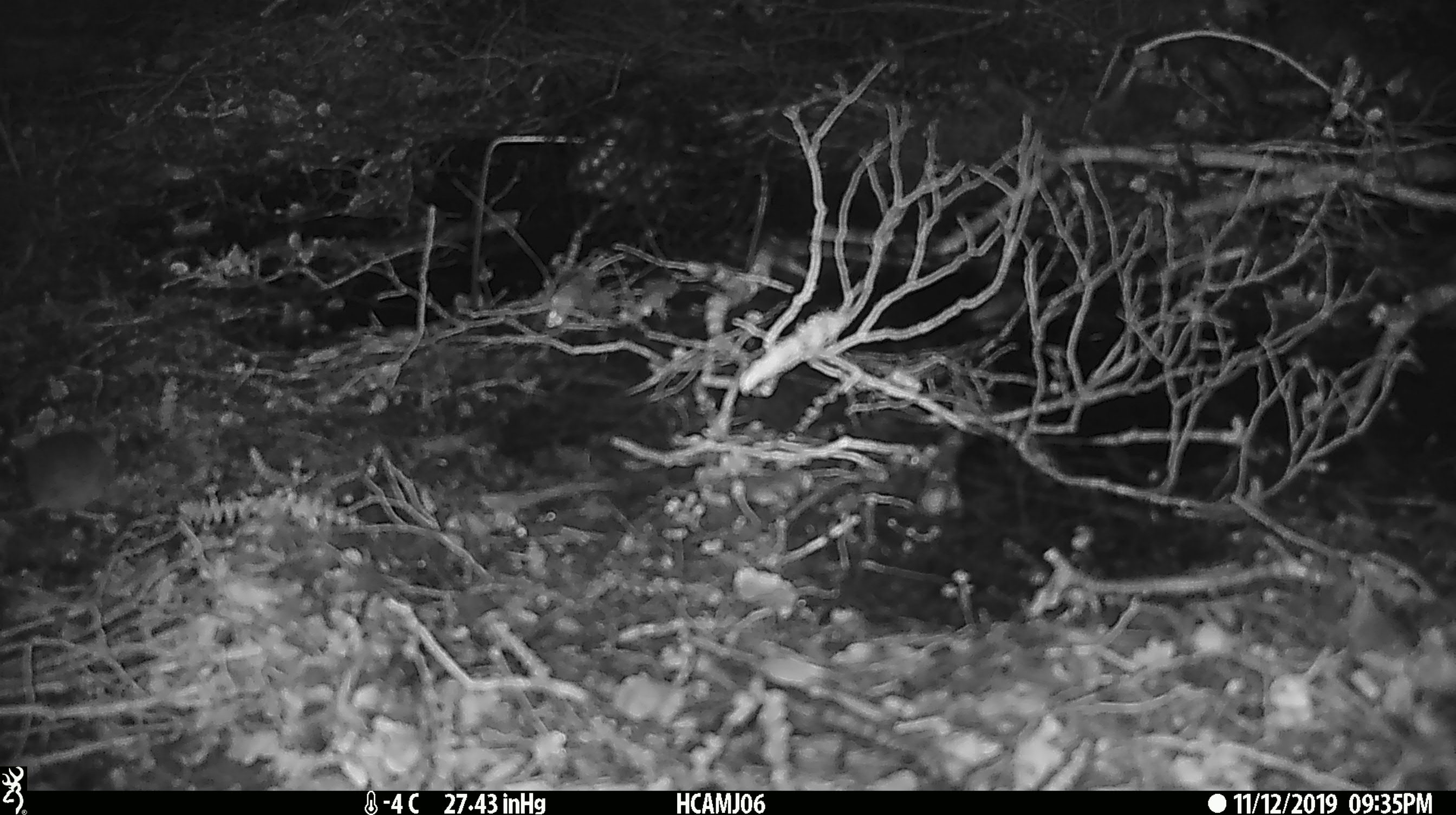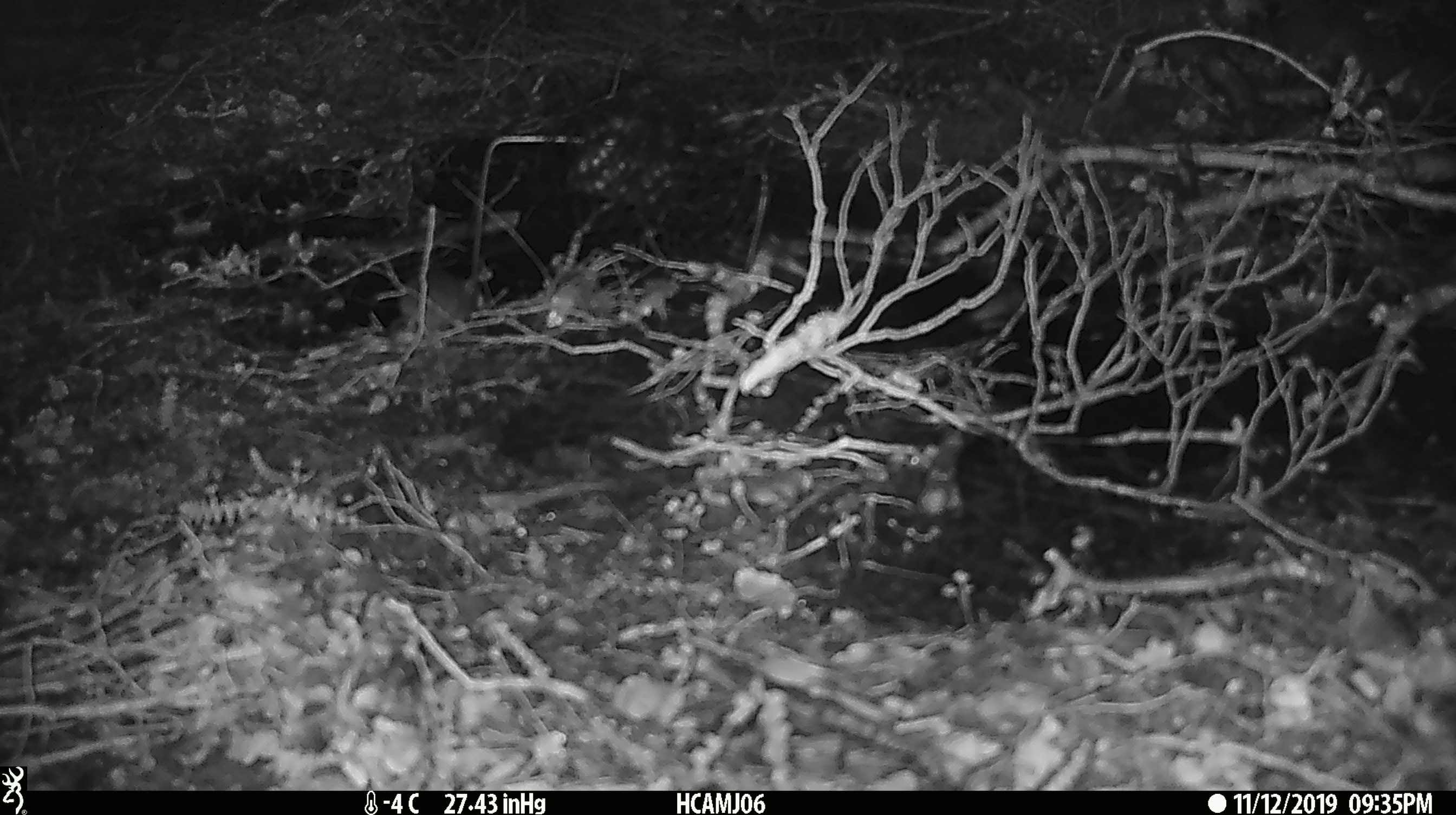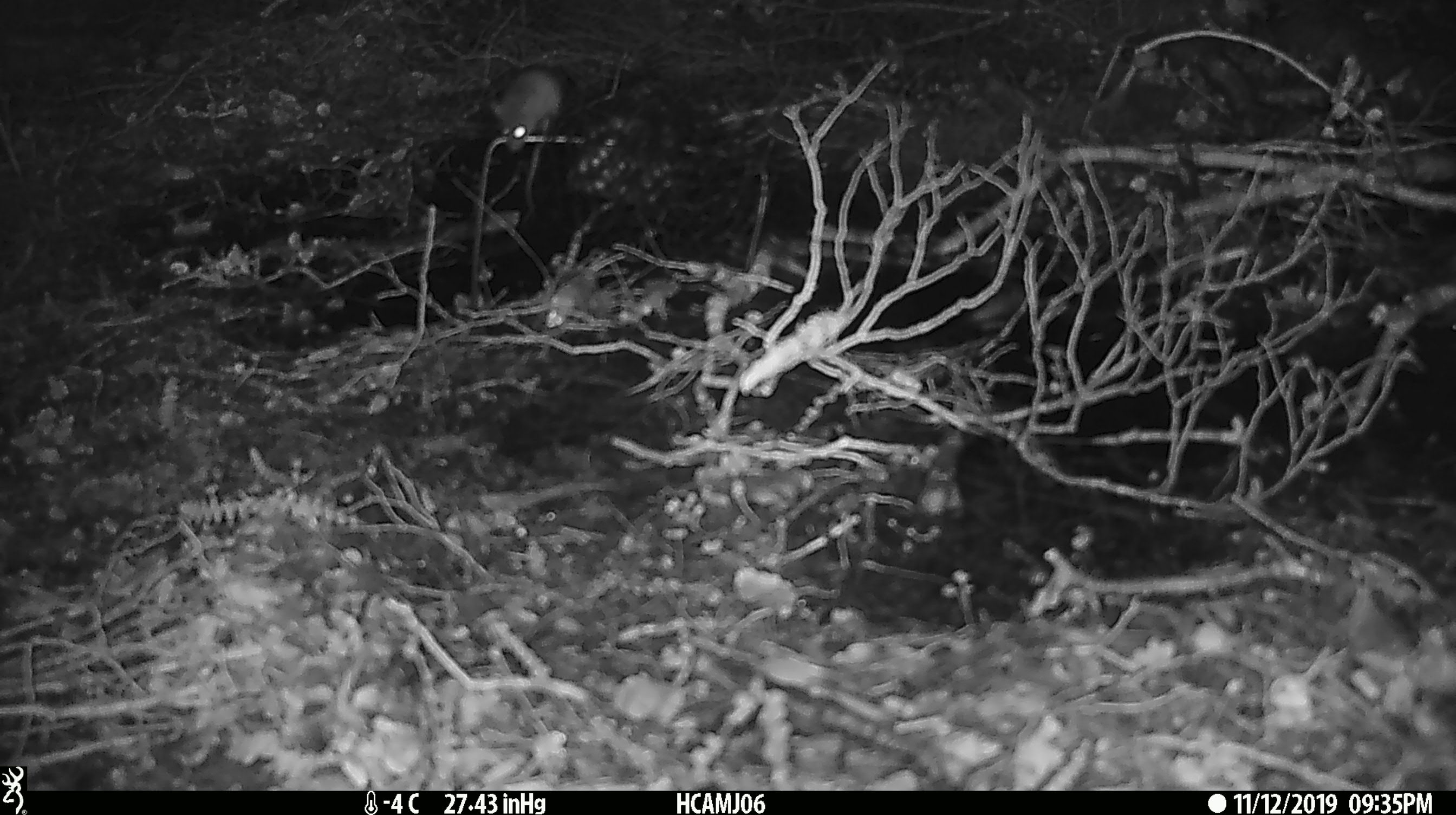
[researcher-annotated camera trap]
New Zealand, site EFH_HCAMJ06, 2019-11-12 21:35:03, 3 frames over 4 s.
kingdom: Animalia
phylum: Chordata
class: Mammalia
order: Rodentia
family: Muridae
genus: Mus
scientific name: Mus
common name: mouse